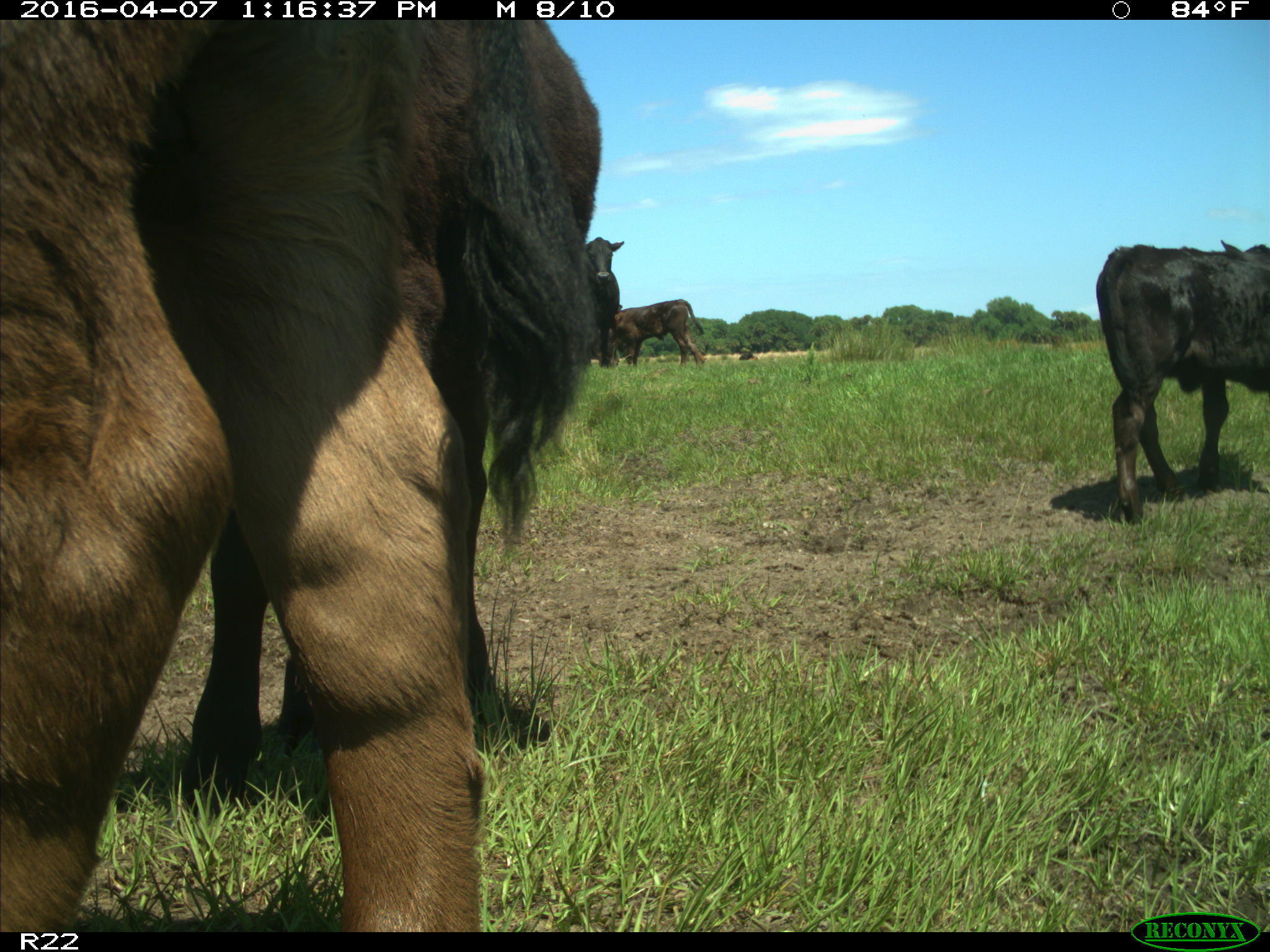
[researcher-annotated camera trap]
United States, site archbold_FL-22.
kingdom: Animalia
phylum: Chordata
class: Mammalia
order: Artiodactyla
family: Bovidae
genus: Bos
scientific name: Bos taurus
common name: domestic cow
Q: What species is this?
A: Bos taurus (domestic cow).